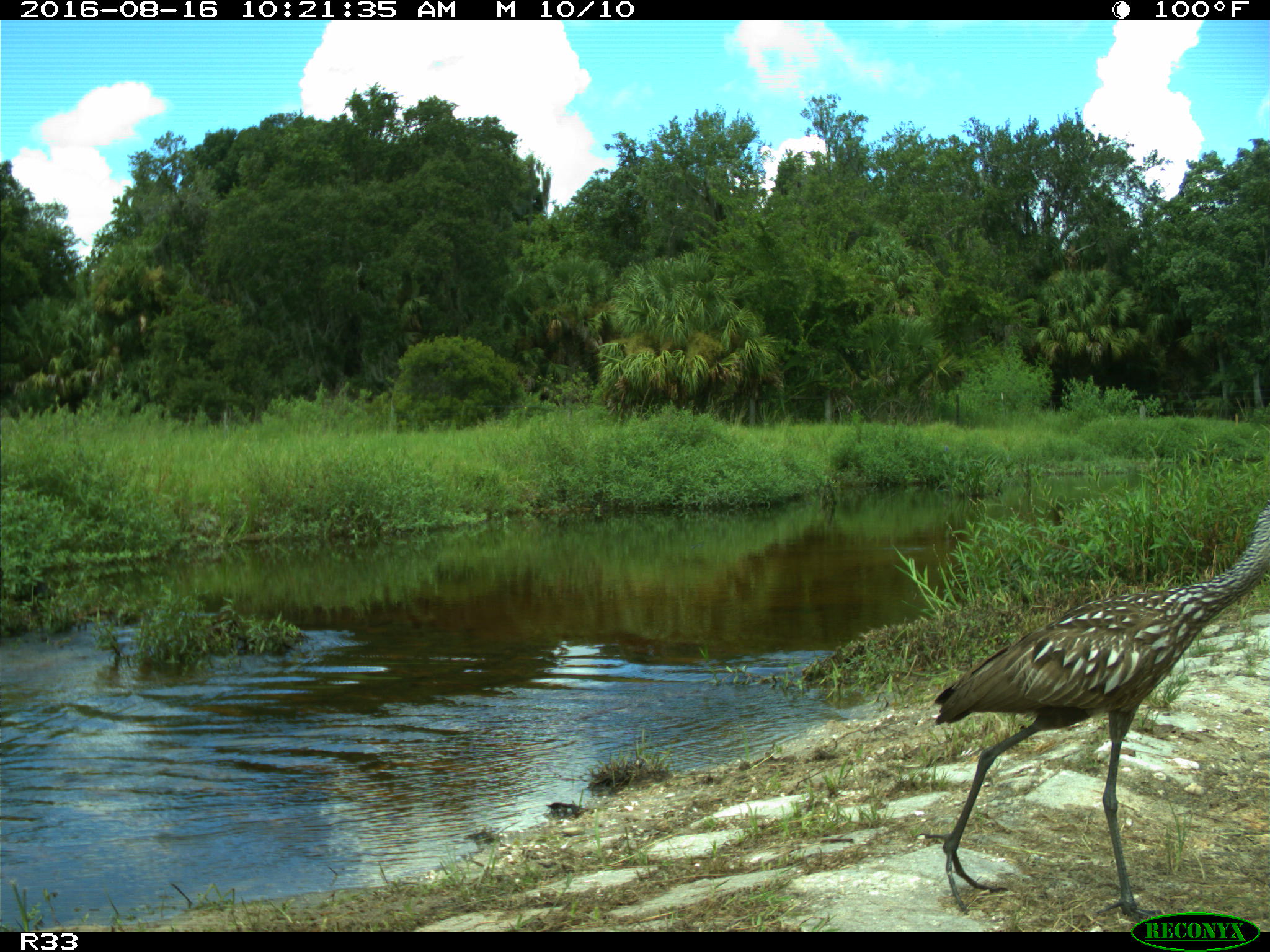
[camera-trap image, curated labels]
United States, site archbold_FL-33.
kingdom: Animalia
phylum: Chordata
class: Aves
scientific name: Aves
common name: birds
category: unidentified bird